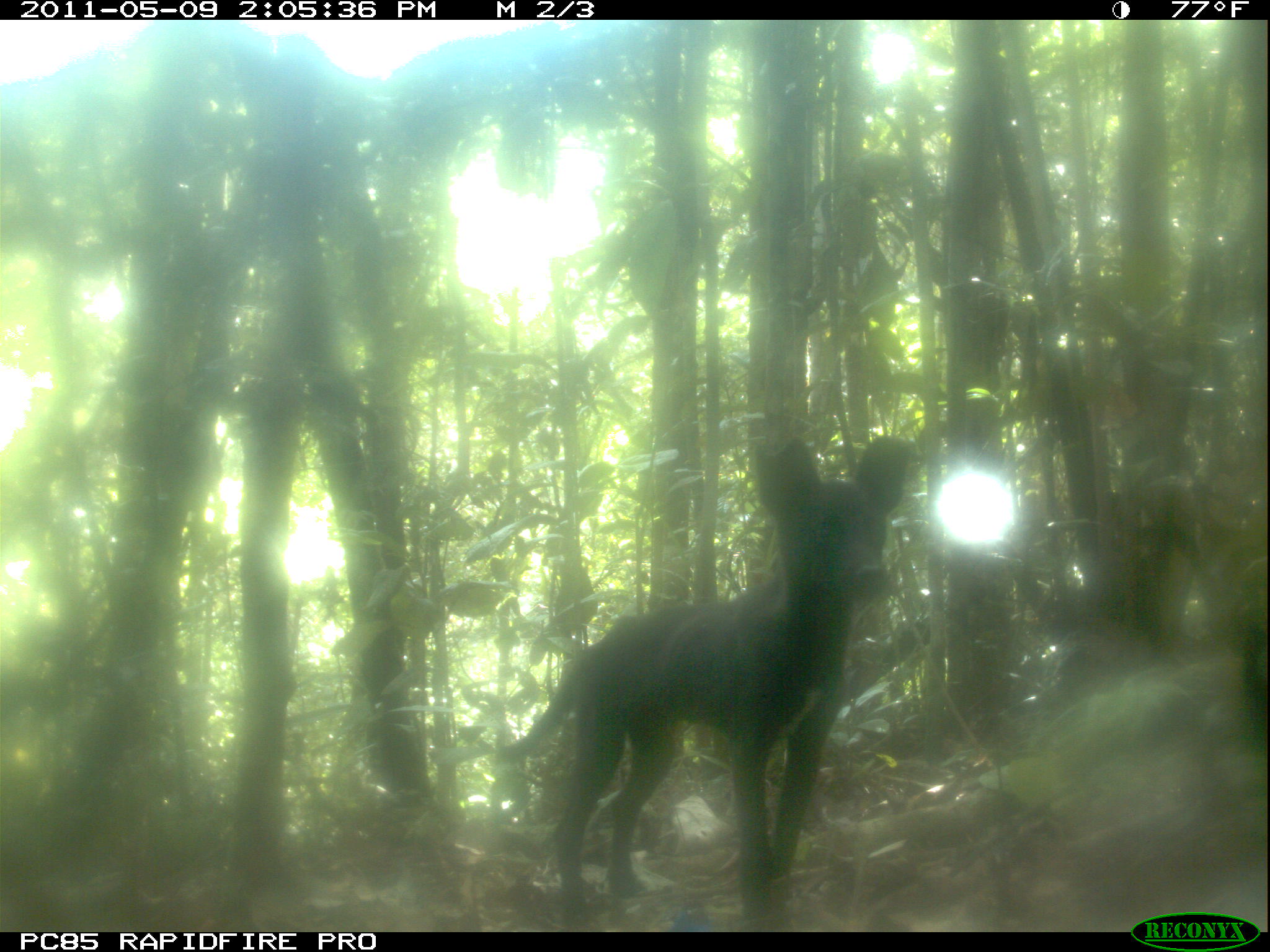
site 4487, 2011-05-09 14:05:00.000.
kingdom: Animalia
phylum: Chordata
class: Mammalia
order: Carnivora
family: Canidae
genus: Canis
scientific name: Canis familiaris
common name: domestic dog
Canis familiaris (domestic dog), count 2.